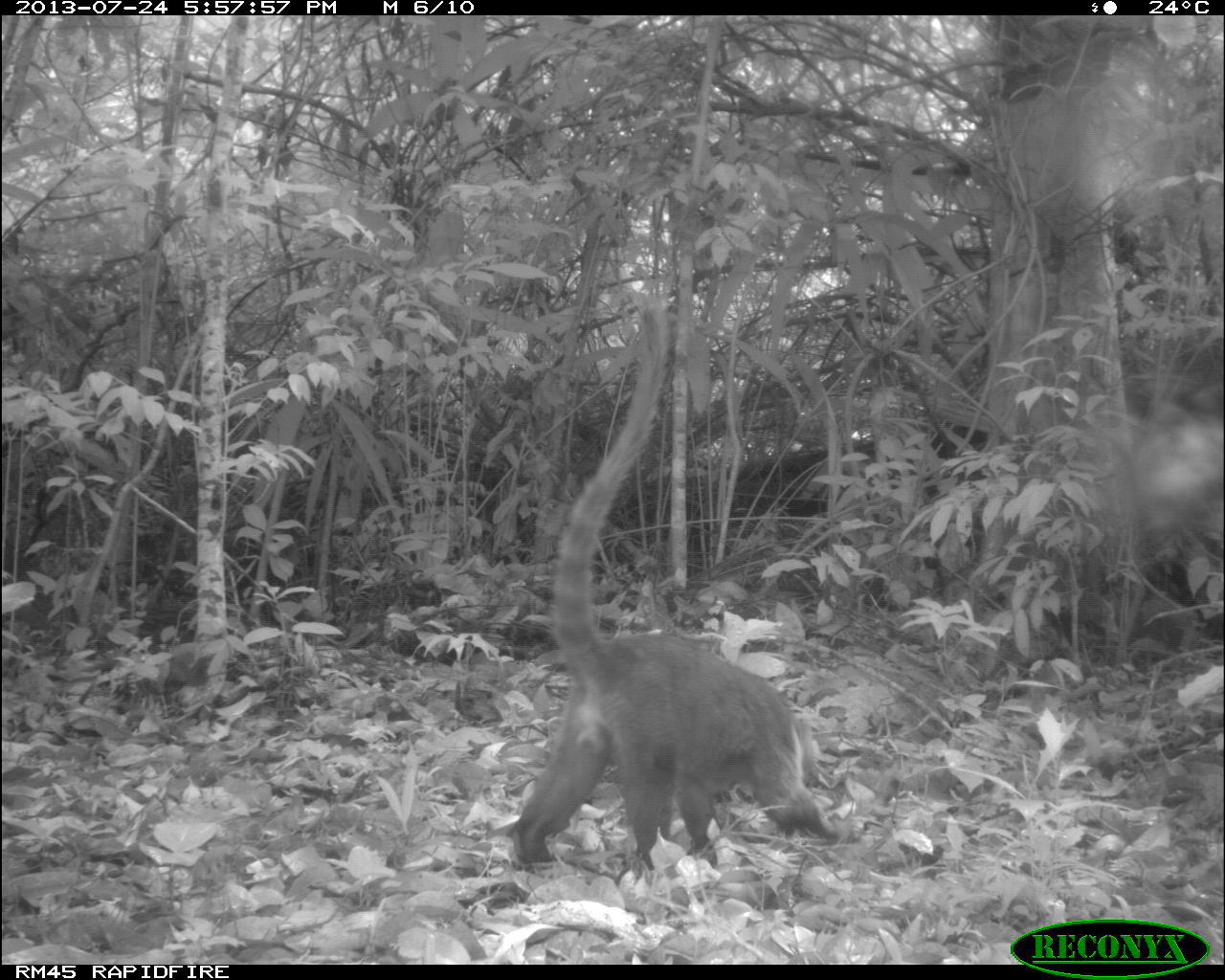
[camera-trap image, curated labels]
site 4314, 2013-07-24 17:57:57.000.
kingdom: Animalia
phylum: Chordata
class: Mammalia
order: Carnivora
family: Procyonidae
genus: Nasua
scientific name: Nasua narica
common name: white-nosed coati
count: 1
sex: male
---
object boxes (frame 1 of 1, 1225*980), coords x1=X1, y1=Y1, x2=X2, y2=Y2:
nasua narica: x1=510, y1=289, x2=848, y2=866